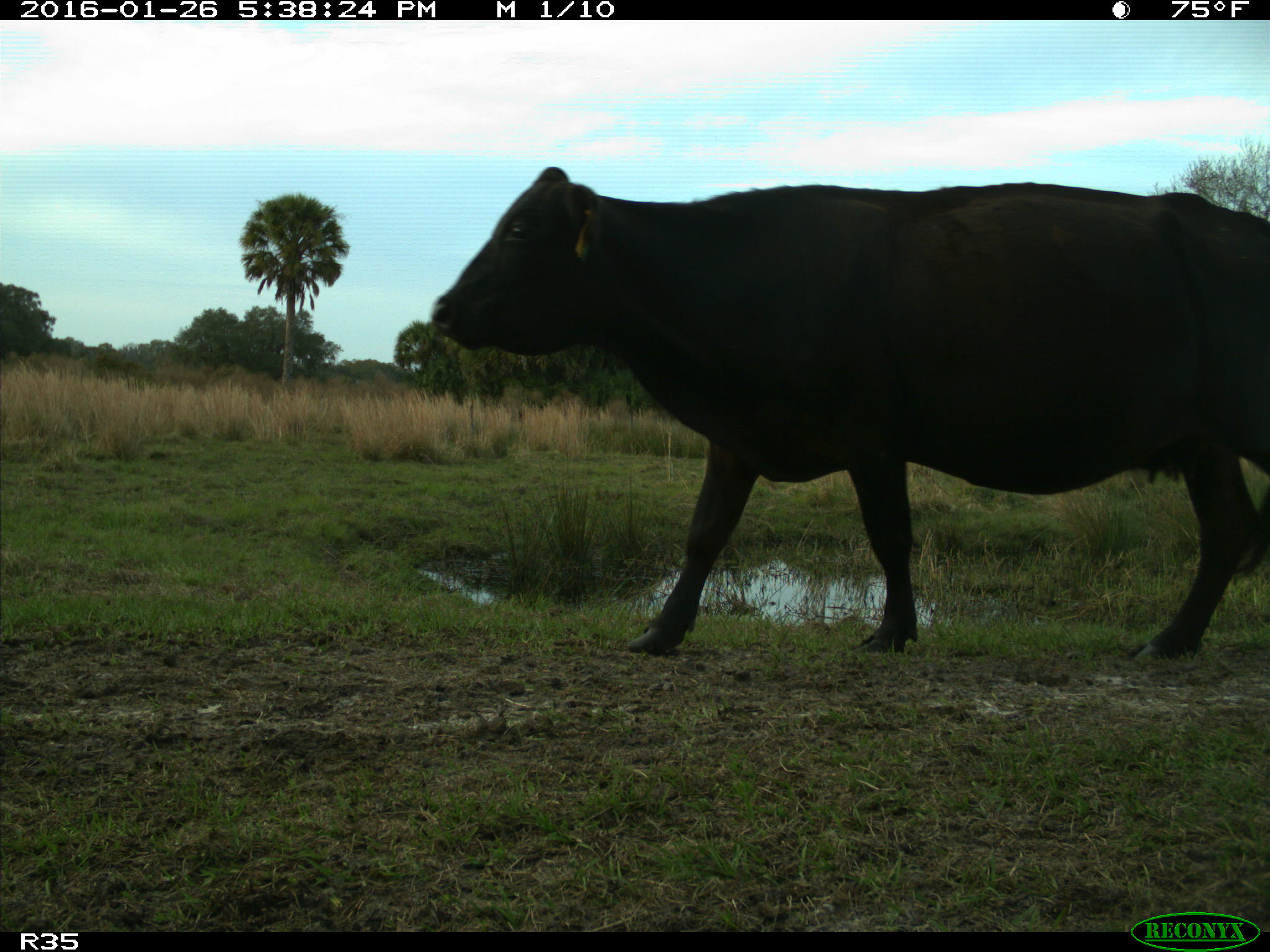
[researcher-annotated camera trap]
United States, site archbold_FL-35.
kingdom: Animalia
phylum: Chordata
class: Mammalia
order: Artiodactyla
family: Bovidae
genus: Bos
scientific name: Bos taurus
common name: domestic cow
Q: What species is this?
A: Bos taurus (domestic cow).